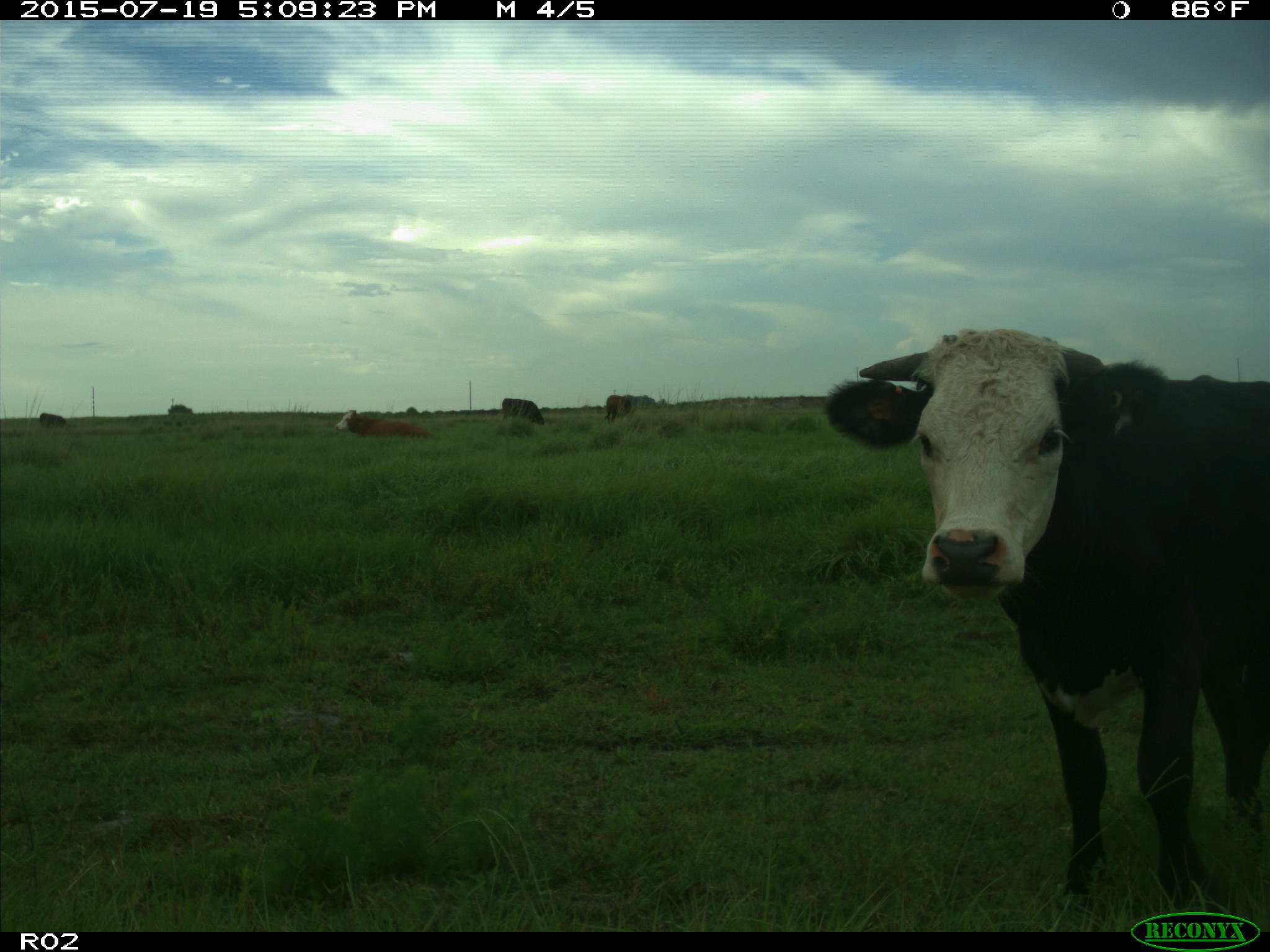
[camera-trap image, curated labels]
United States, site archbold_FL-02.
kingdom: Animalia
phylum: Chordata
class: Mammalia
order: Artiodactyla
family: Bovidae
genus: Bos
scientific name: Bos taurus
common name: domestic cow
Bos taurus (domestic cow).